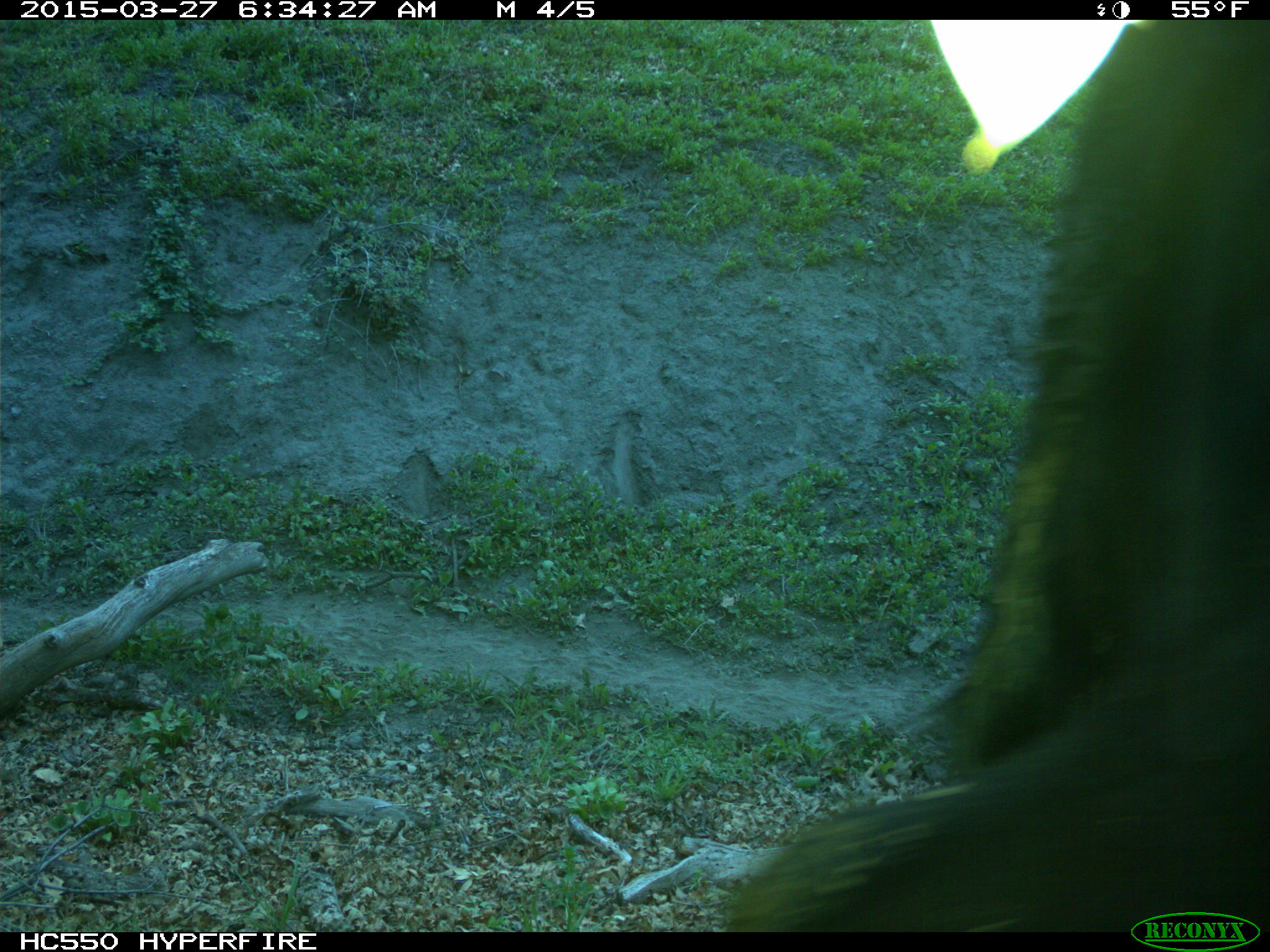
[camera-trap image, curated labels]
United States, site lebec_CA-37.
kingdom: Animalia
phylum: Chordata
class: Mammalia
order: Artiodactyla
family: Bovidae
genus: Bos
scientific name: Bos taurus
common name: domestic cow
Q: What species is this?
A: Bos taurus (domestic cow).